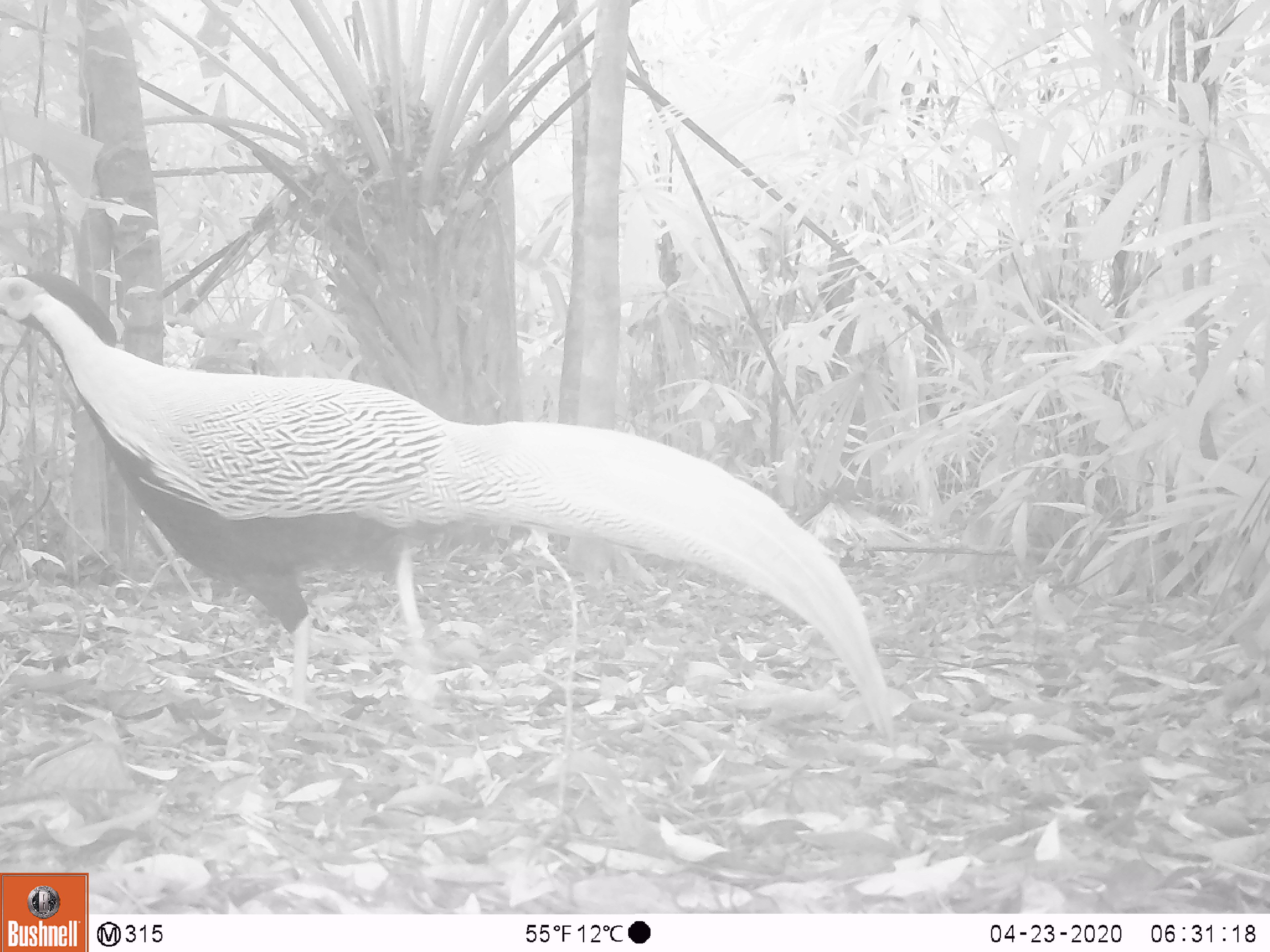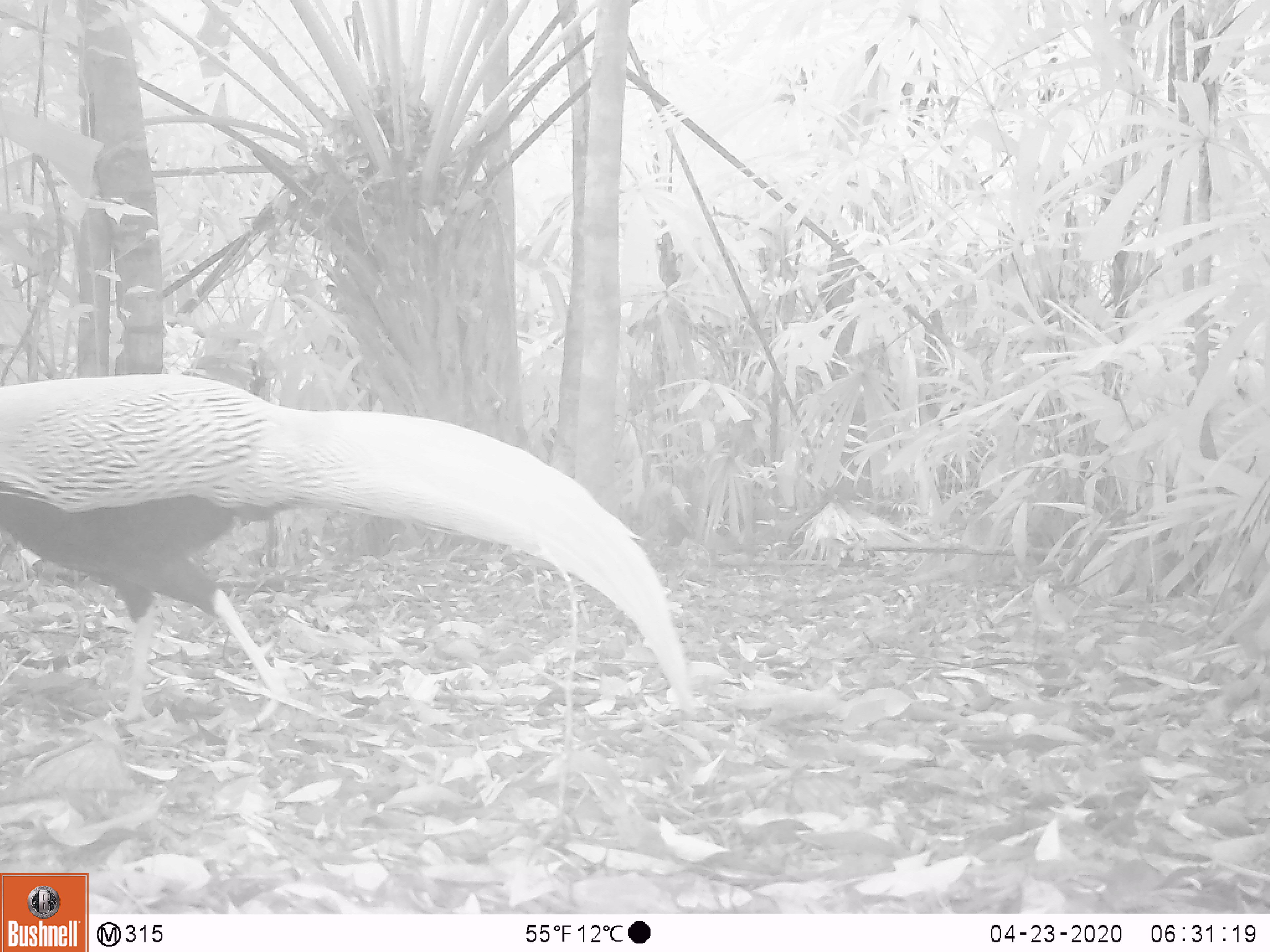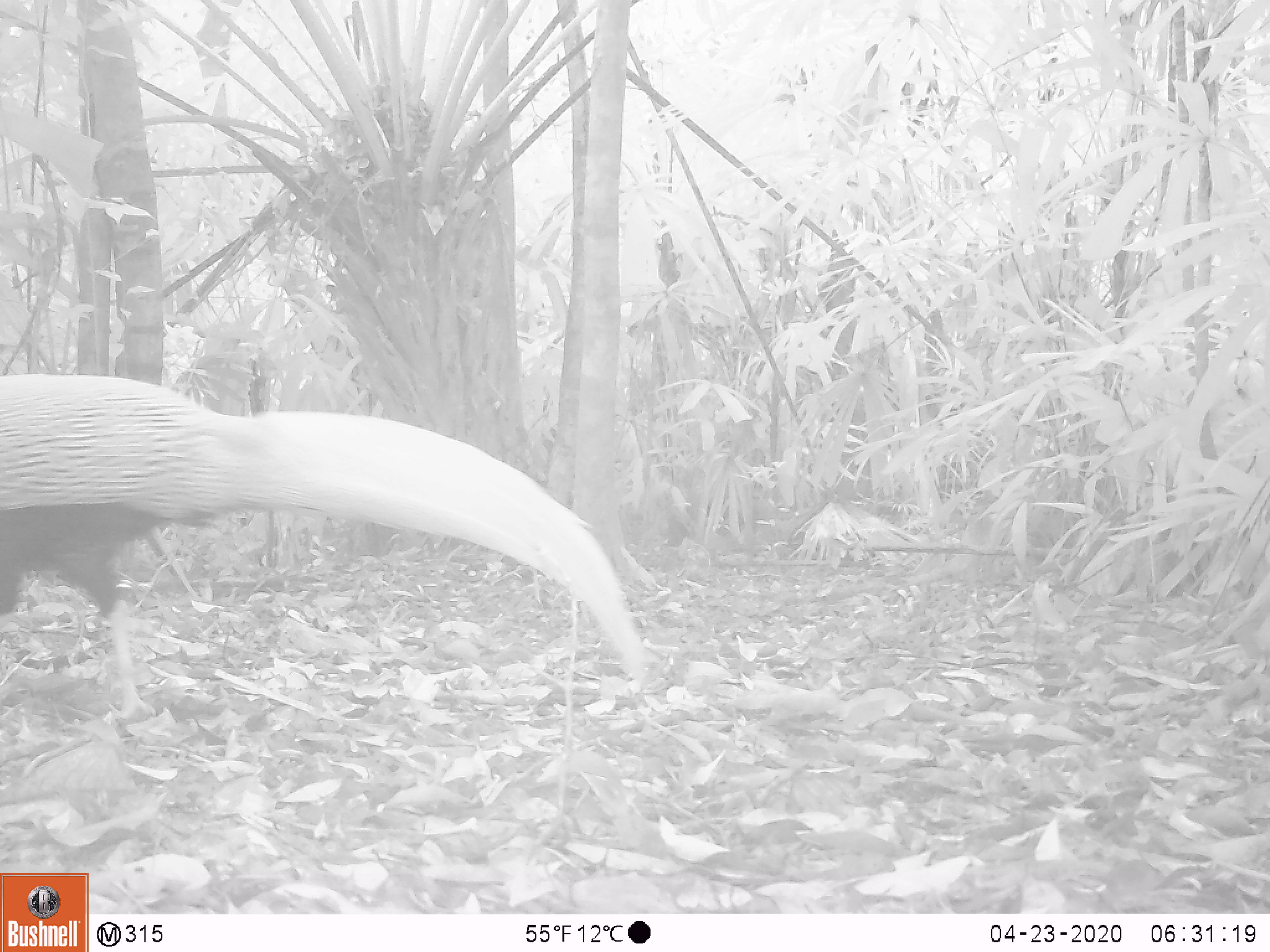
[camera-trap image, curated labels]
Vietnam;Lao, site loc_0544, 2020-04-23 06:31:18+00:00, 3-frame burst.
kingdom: Animalia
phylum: Chordata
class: Aves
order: Galliformes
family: Phasianidae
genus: Lophura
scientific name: Lophura nycthemera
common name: silver pheasant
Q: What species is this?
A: Silver pheasant (Lophura nycthemera).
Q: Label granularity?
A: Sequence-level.